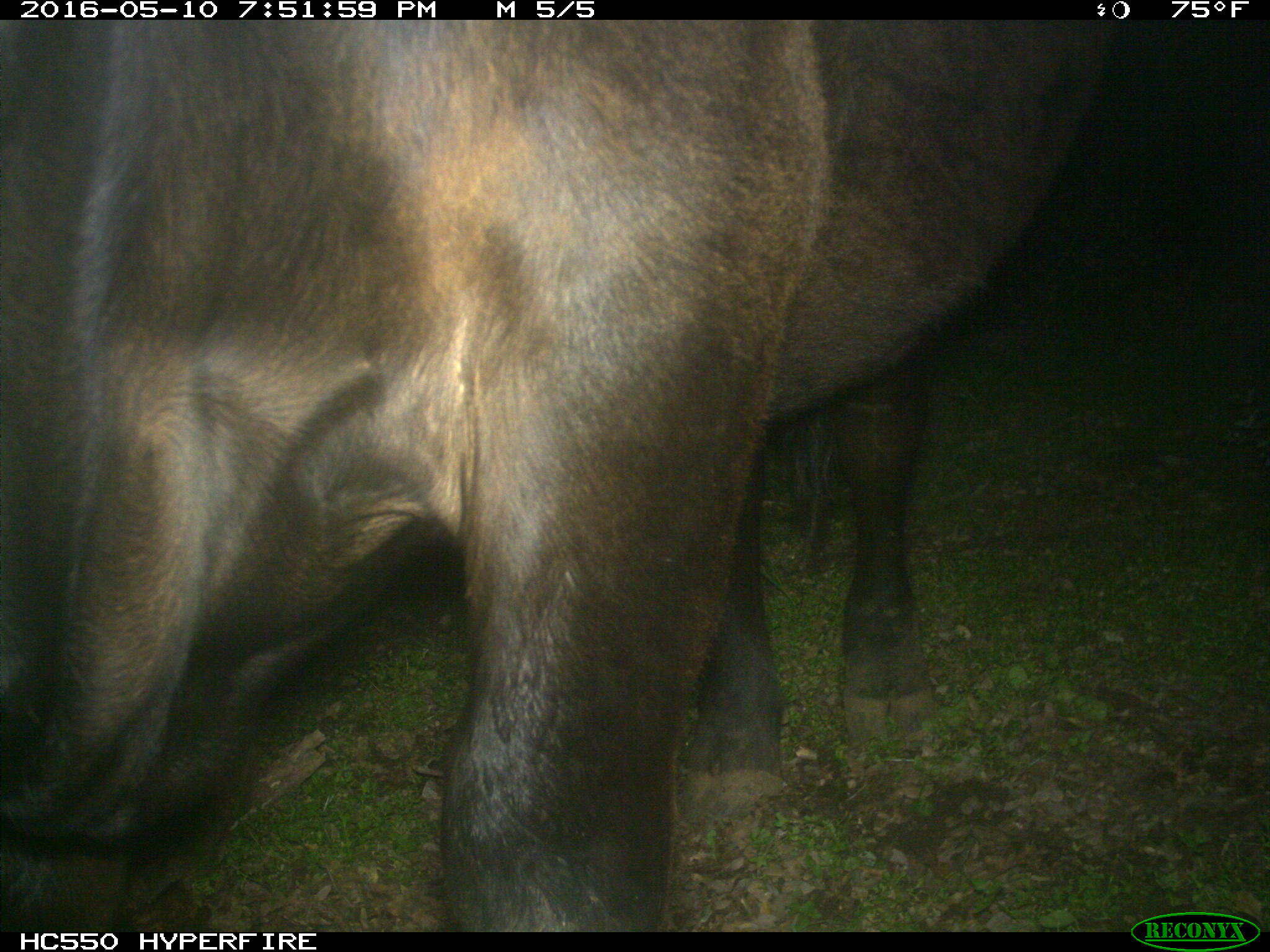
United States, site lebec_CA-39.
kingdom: Animalia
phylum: Chordata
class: Mammalia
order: Artiodactyla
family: Bovidae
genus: Bos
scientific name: Bos taurus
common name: domestic cow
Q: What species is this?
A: Bos taurus (domestic cow).